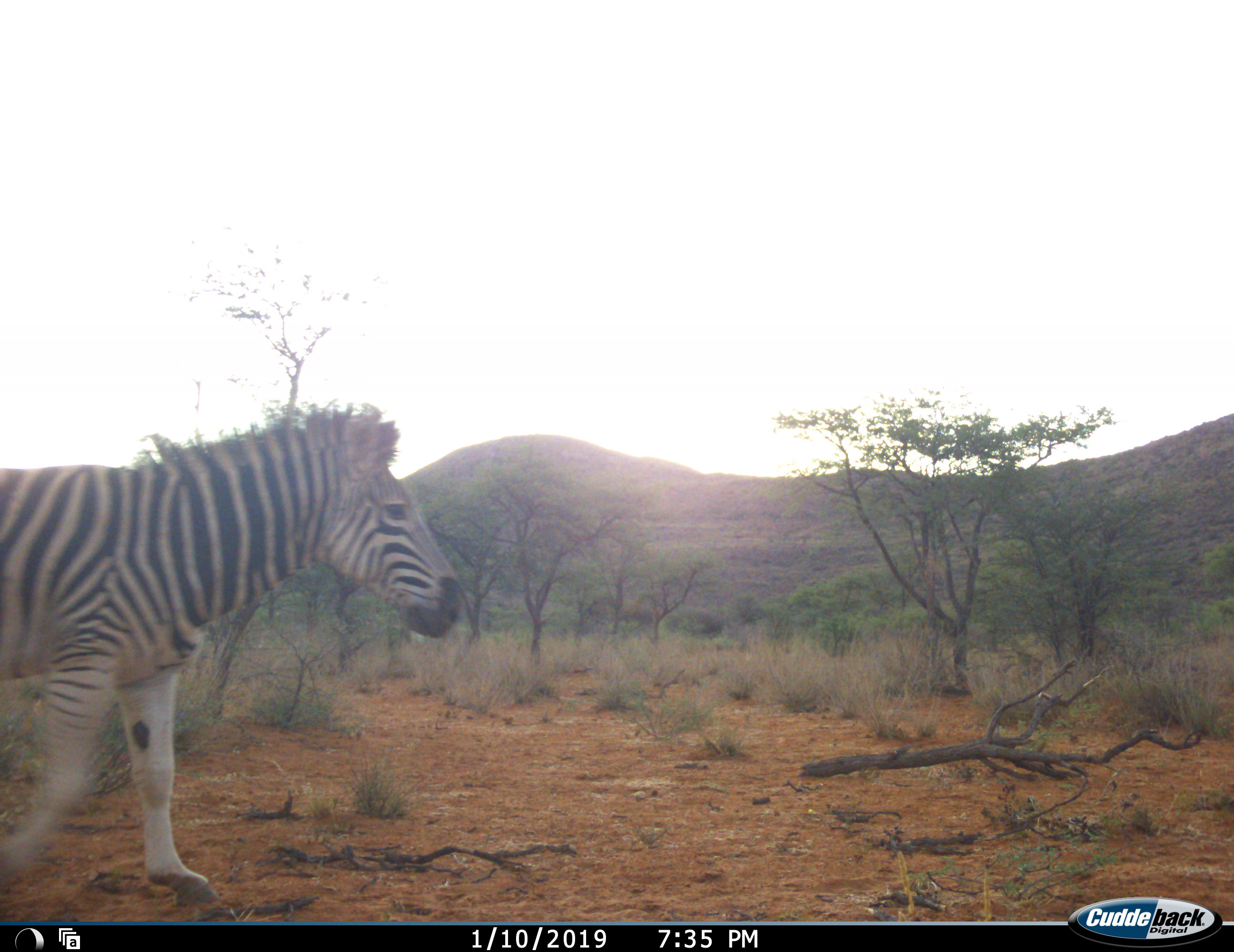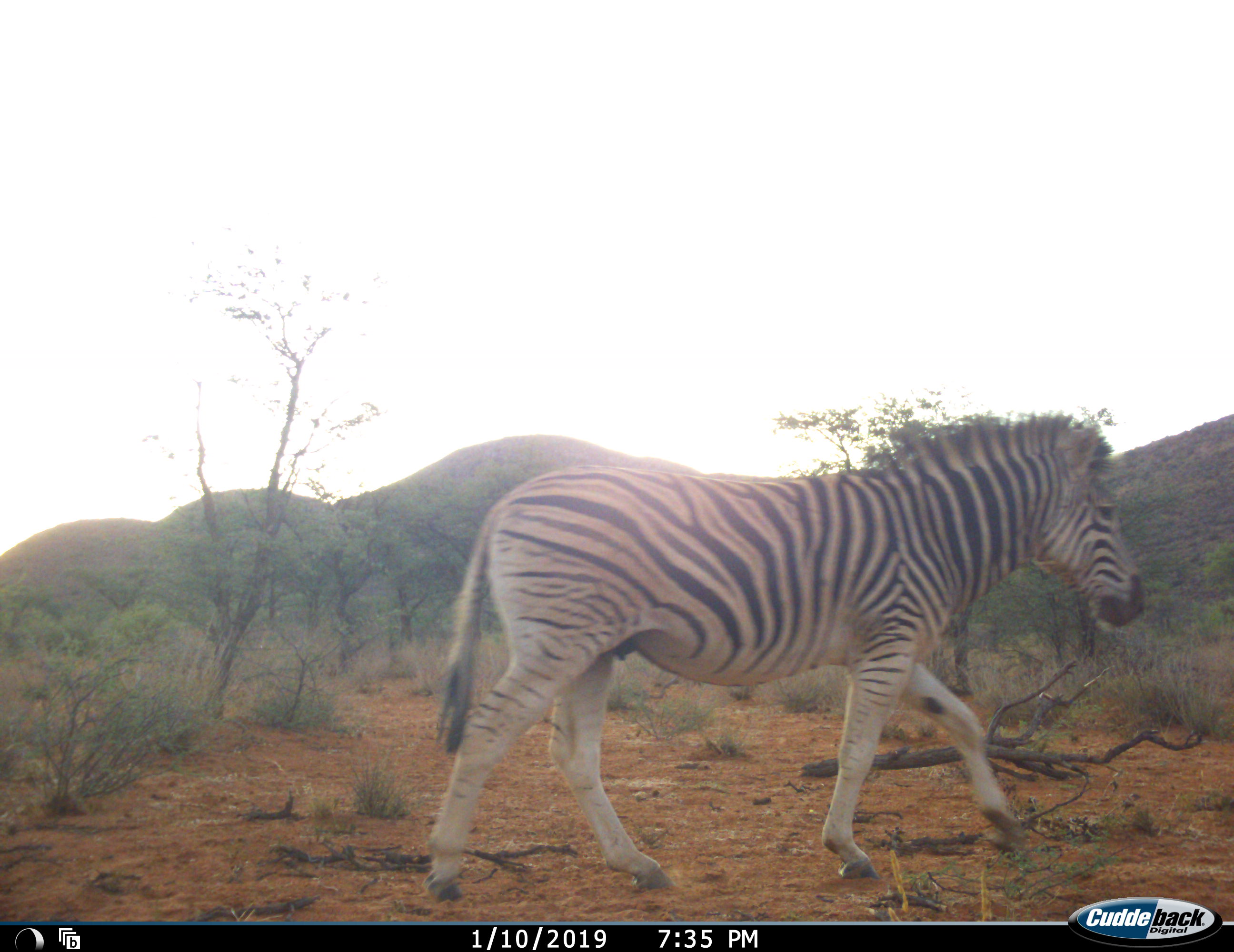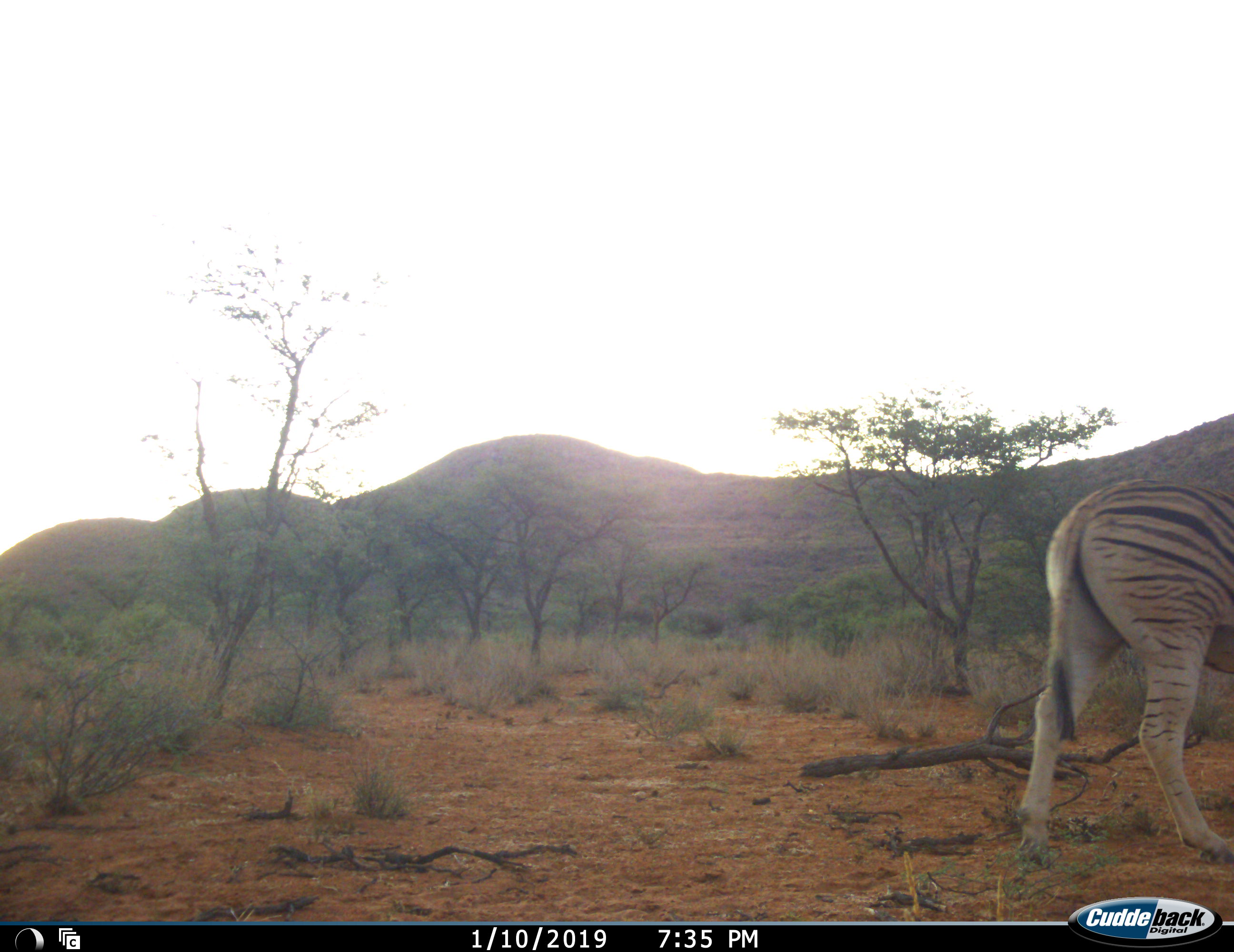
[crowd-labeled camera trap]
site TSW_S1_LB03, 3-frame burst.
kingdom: Animalia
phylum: Chordata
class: Mammalia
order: Perissodactyla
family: Equidae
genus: Equus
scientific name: Equus quagga burchellii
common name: burchell's zebra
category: zebraburchells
Zebraburchells (burchell's zebra) (Equus quagga burchellii), count 1. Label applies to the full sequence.